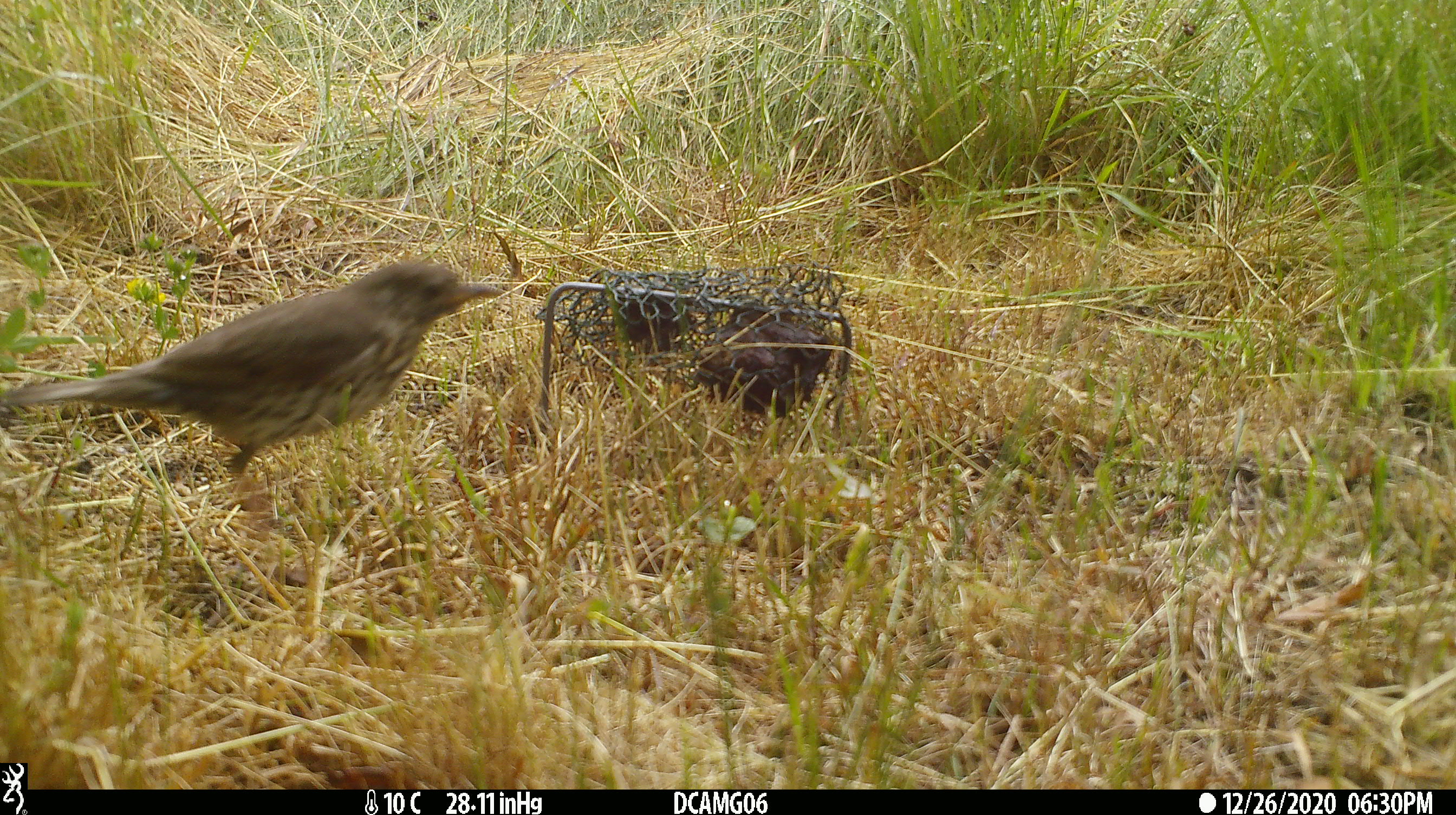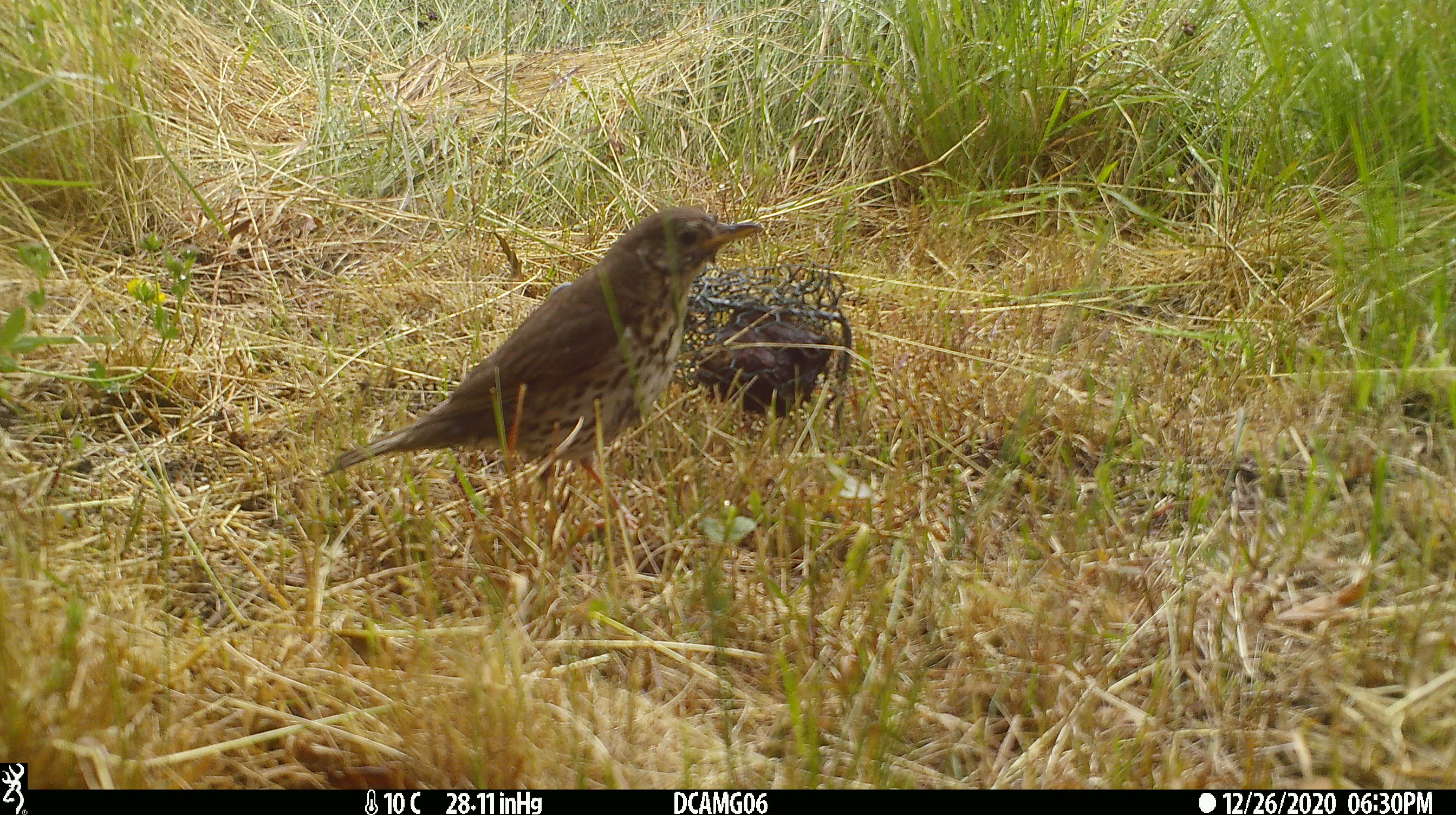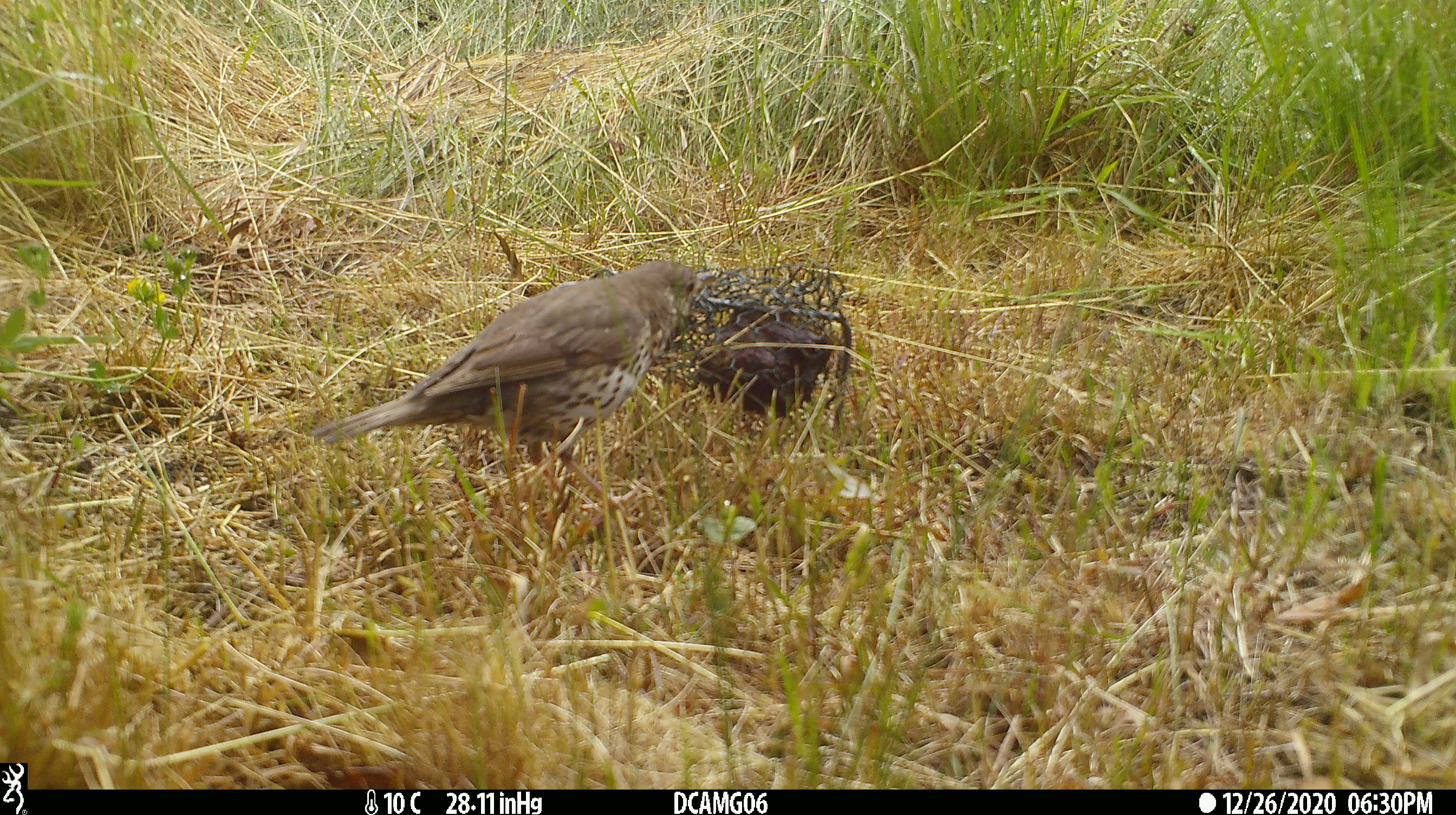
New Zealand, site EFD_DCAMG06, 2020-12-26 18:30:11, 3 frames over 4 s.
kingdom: Animalia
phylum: Chordata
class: Aves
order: Passeriformes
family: Turdidae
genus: Turdus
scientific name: Turdus philomelos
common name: song thrush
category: thrush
Thrush (song thrush) (Turdus philomelos).